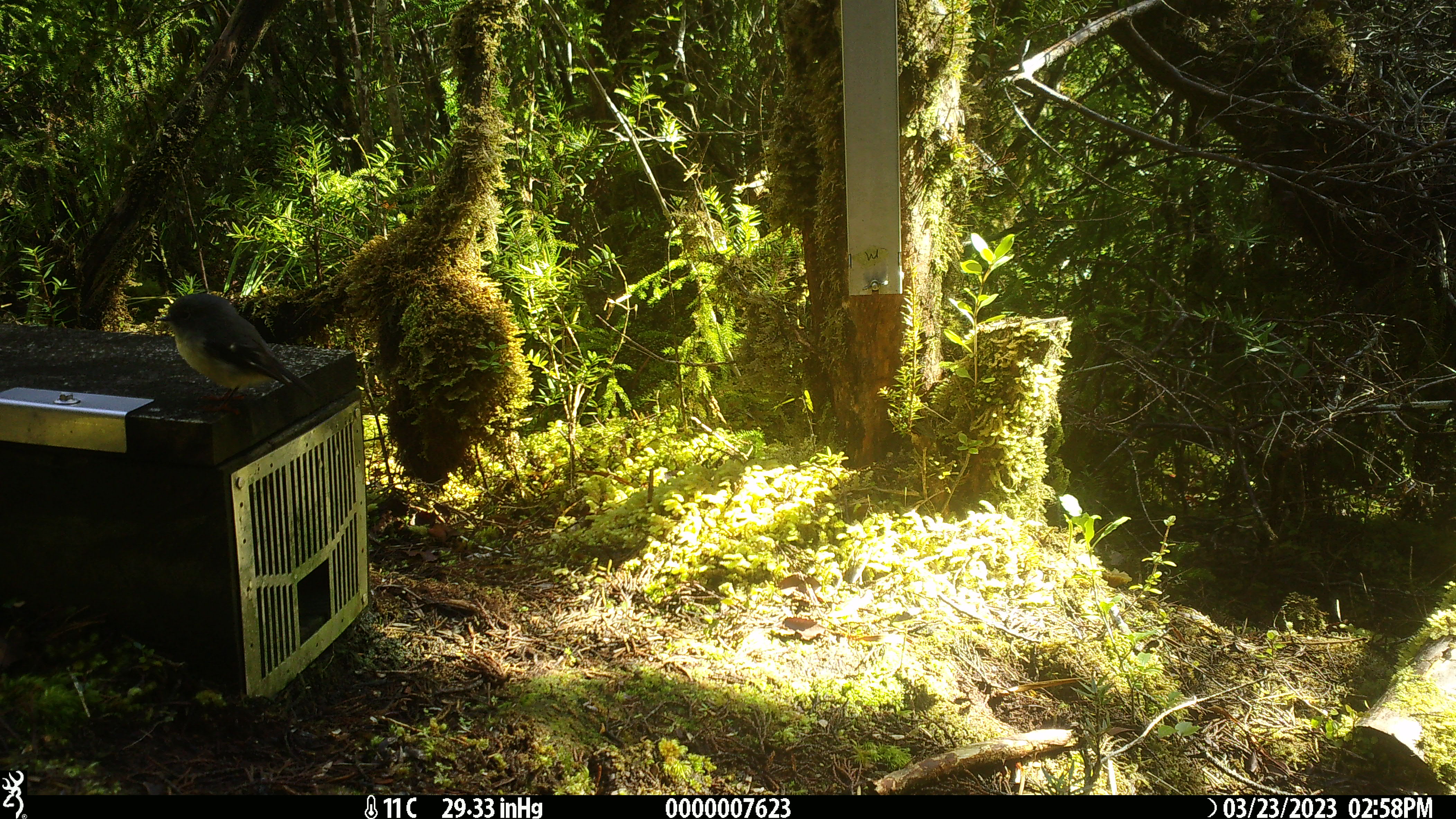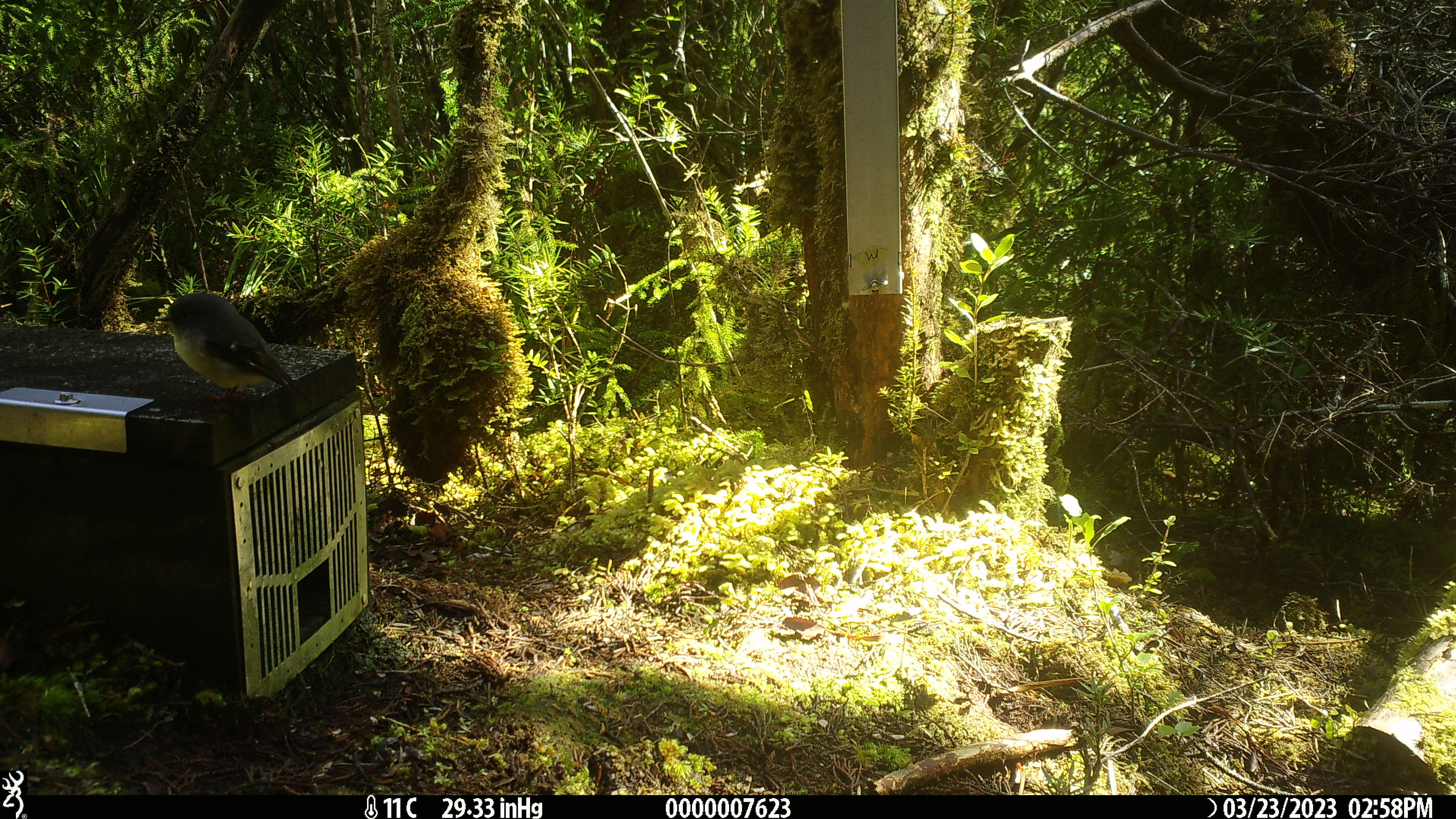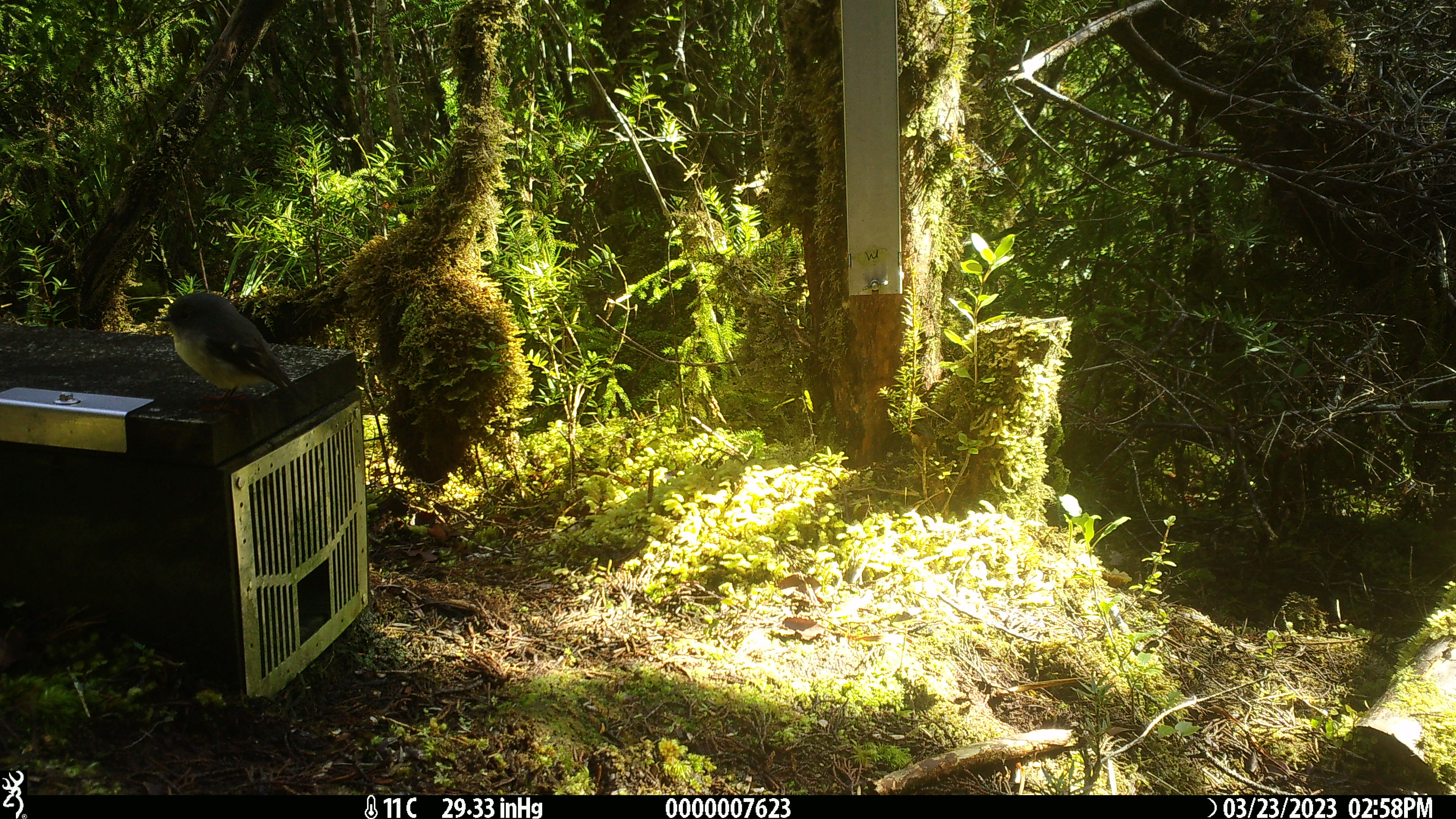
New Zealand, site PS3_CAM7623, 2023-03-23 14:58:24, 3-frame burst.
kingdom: Animalia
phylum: Chordata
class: Aves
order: Passeriformes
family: Petroicidae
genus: Petroica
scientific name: Petroica macrocephala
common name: tomtit